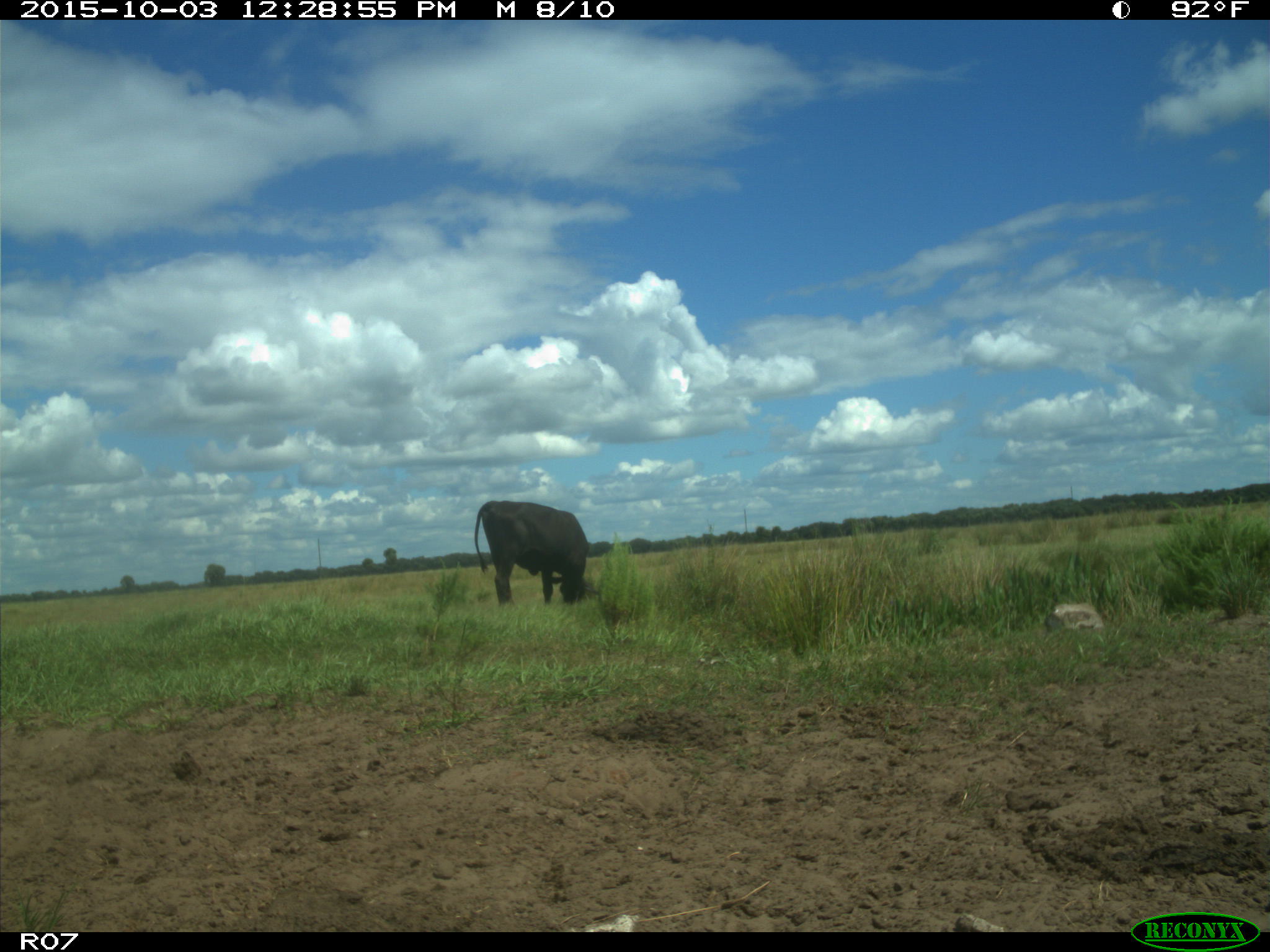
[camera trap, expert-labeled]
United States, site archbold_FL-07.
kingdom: Animalia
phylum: Chordata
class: Mammalia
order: Artiodactyla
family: Bovidae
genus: Bos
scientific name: Bos taurus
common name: domestic cow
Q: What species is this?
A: Bos taurus (domestic cow).